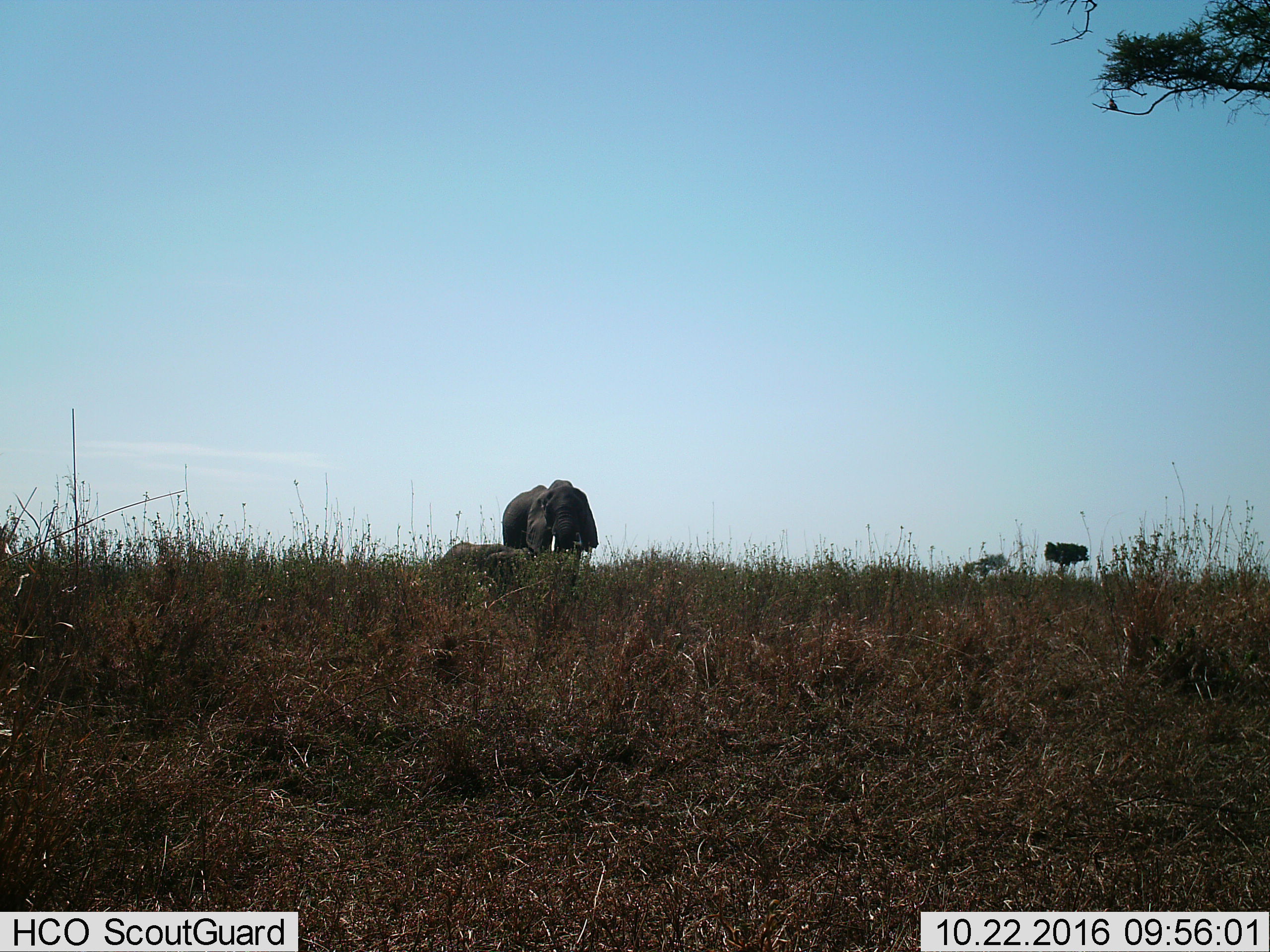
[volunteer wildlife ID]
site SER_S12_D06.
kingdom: Animalia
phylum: Chordata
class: Mammalia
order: Proboscidea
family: Elephantidae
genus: Loxodonta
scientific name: Loxodonta africana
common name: african bush elephant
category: elephant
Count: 2.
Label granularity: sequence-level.